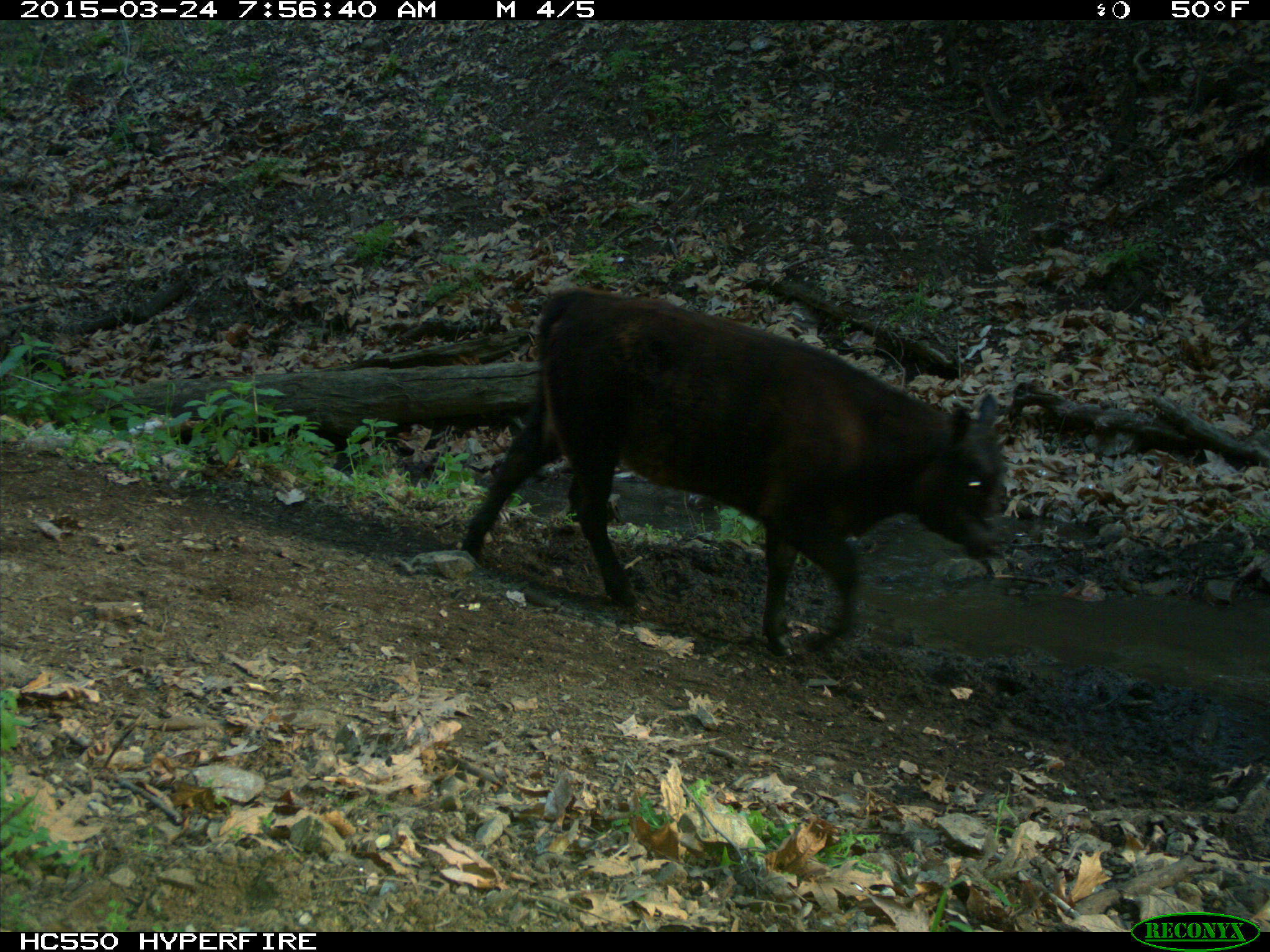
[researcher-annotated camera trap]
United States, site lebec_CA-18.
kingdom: Animalia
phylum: Chordata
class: Mammalia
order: Artiodactyla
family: Bovidae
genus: Bos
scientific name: Bos taurus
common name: domestic cow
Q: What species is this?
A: Bos taurus (domestic cow).